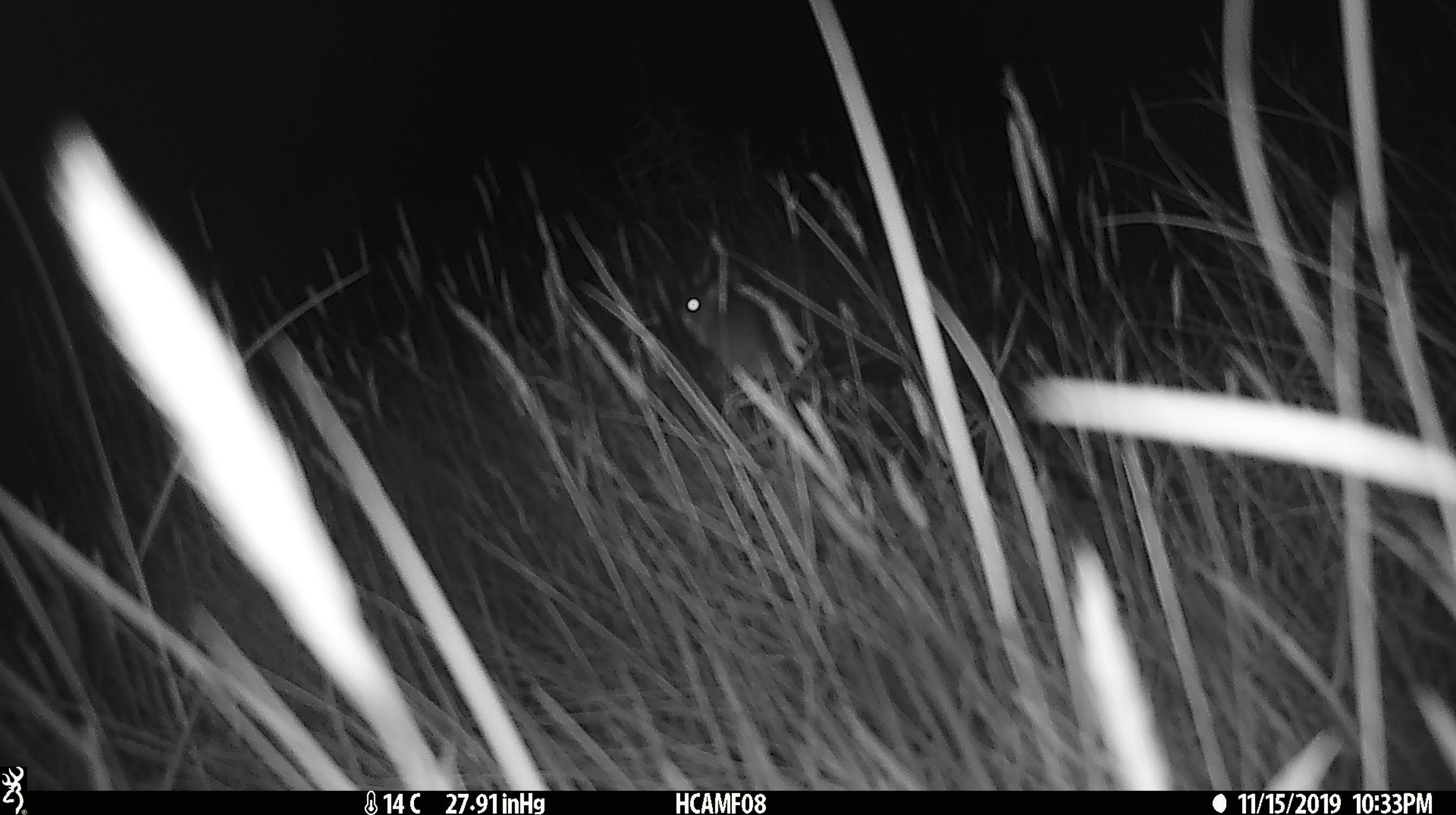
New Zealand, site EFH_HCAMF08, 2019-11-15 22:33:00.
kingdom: Animalia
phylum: Chordata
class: Mammalia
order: Rodentia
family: Muridae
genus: Mus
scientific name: Mus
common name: mouse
Mouse (Mus).